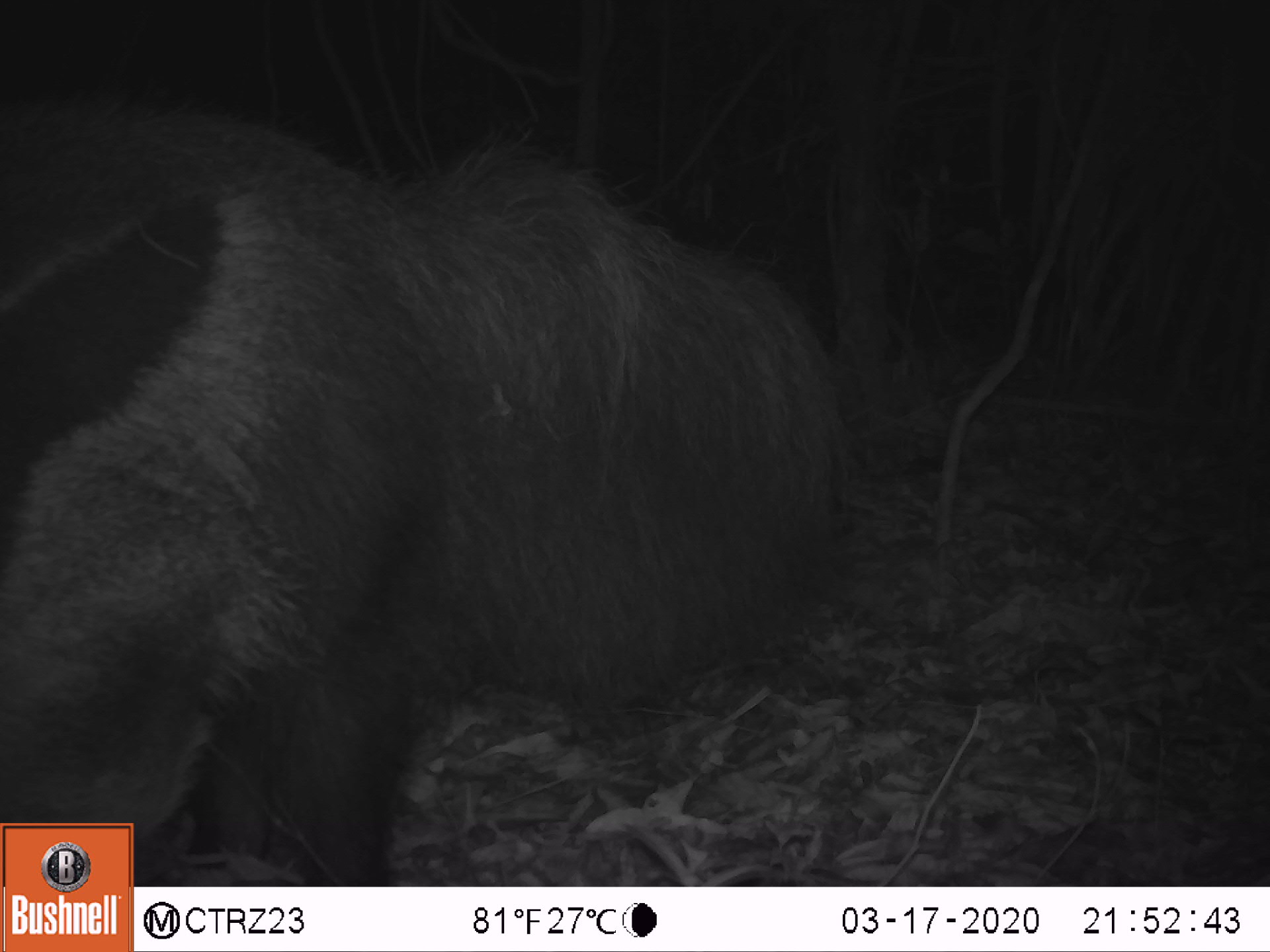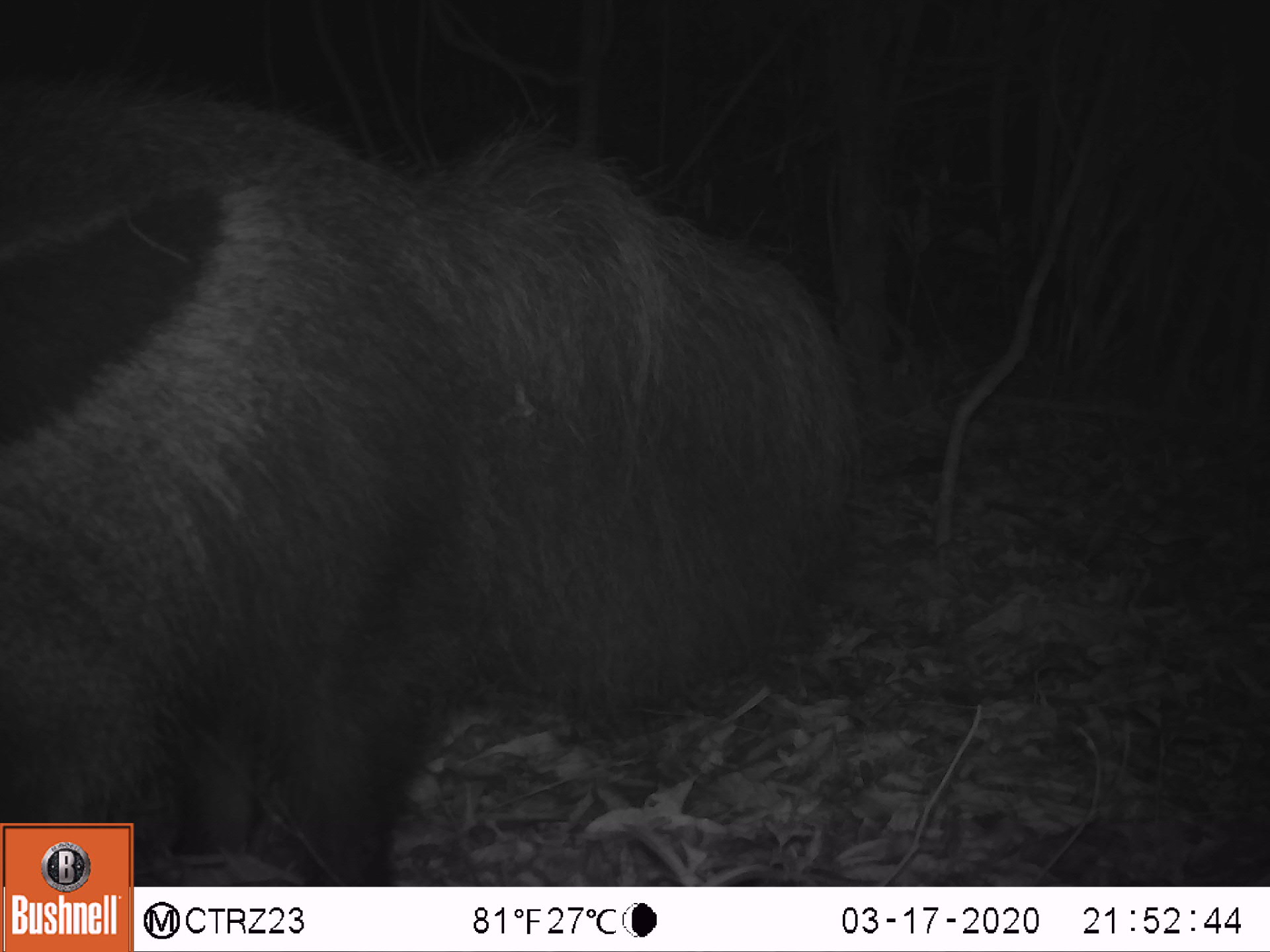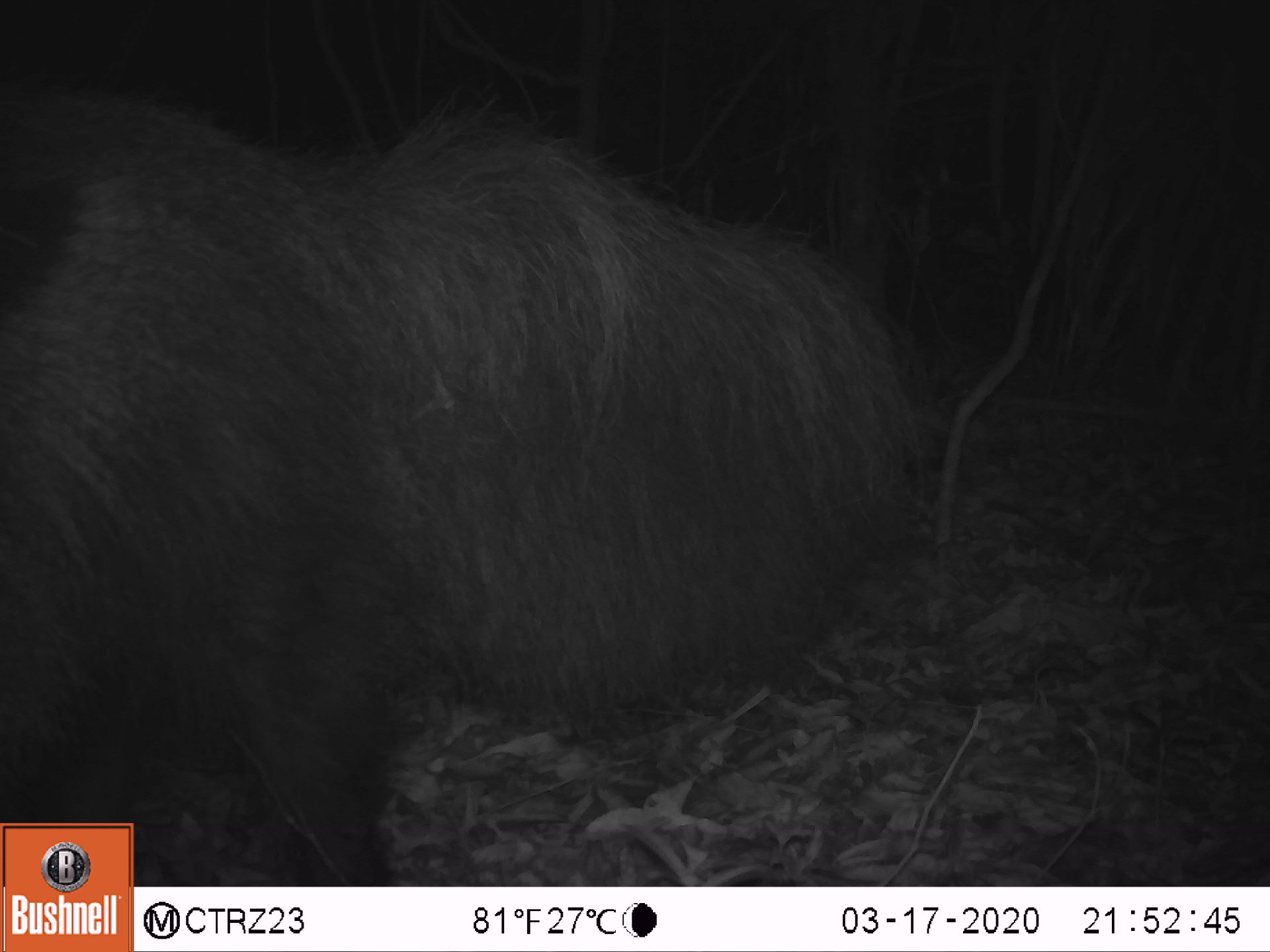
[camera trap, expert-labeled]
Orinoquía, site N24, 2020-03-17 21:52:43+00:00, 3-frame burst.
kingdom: Animalia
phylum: Chordata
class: Mammalia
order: Pilosa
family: Myrmecophagidae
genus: Myrmecophaga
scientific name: Myrmecophaga tridactyla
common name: giant anteater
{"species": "giant anteater (Myrmecophaga tridactyla)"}